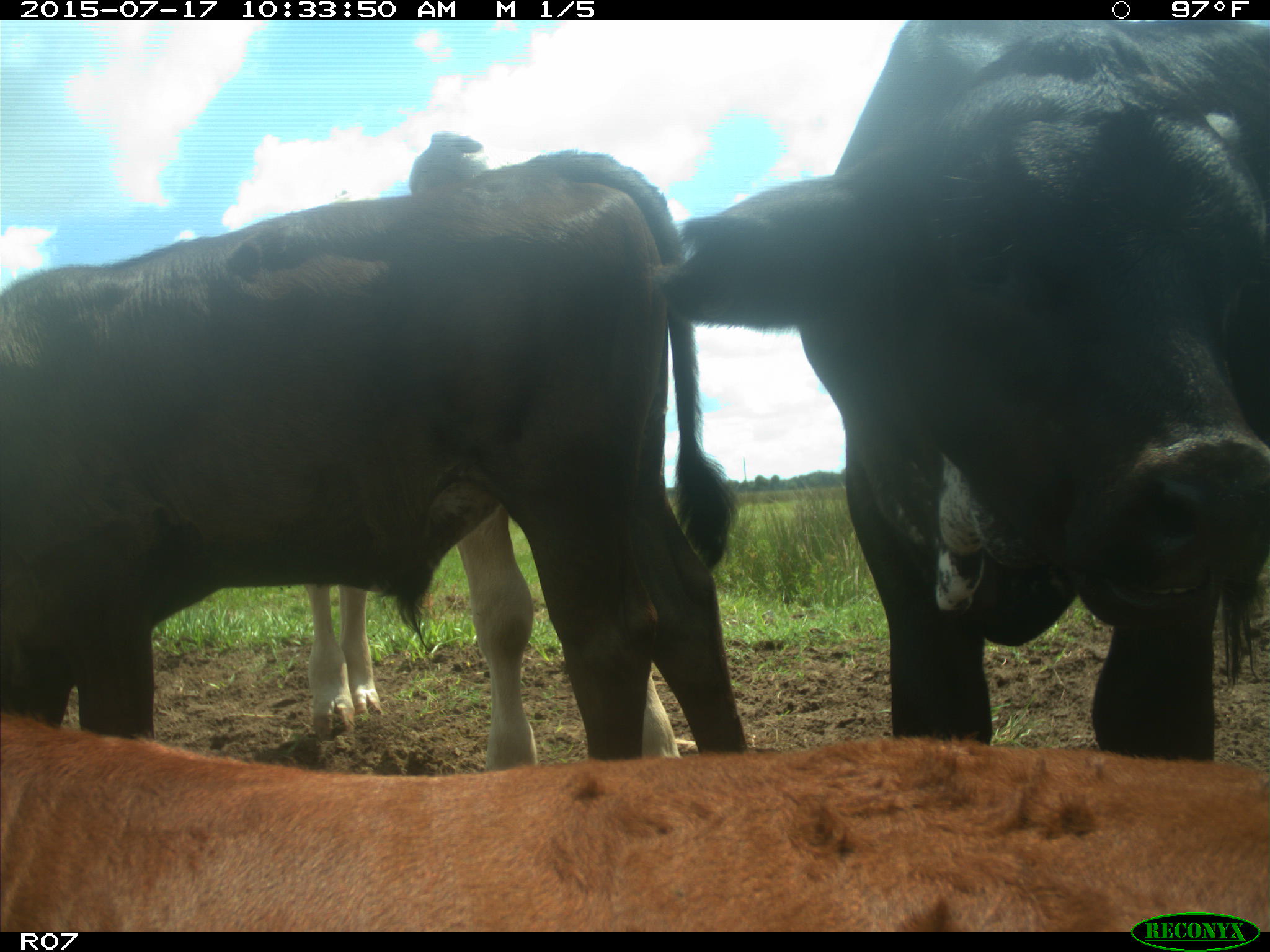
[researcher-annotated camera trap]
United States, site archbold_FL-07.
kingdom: Animalia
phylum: Chordata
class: Mammalia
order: Artiodactyla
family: Bovidae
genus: Bos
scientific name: Bos taurus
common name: domestic cow